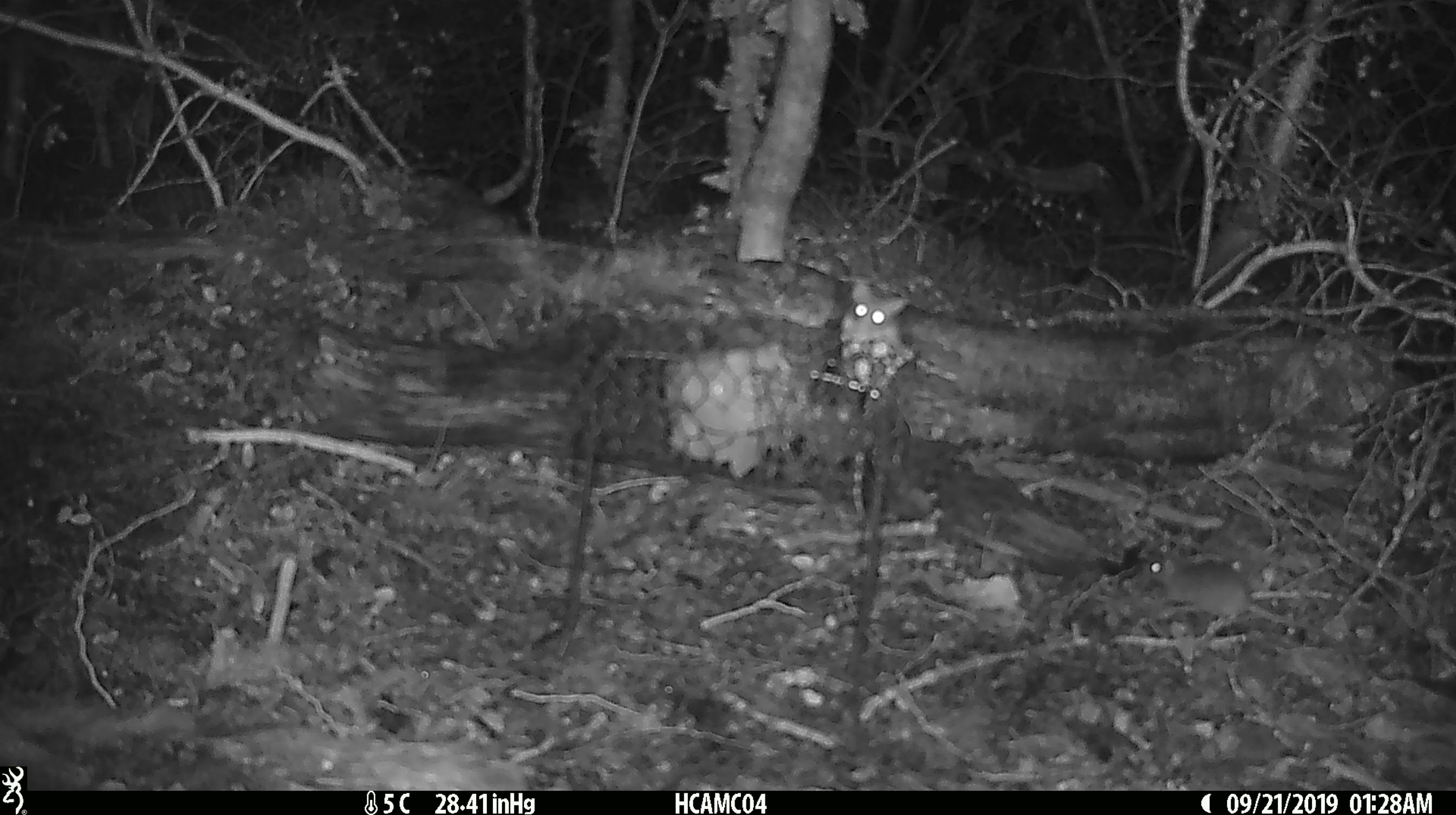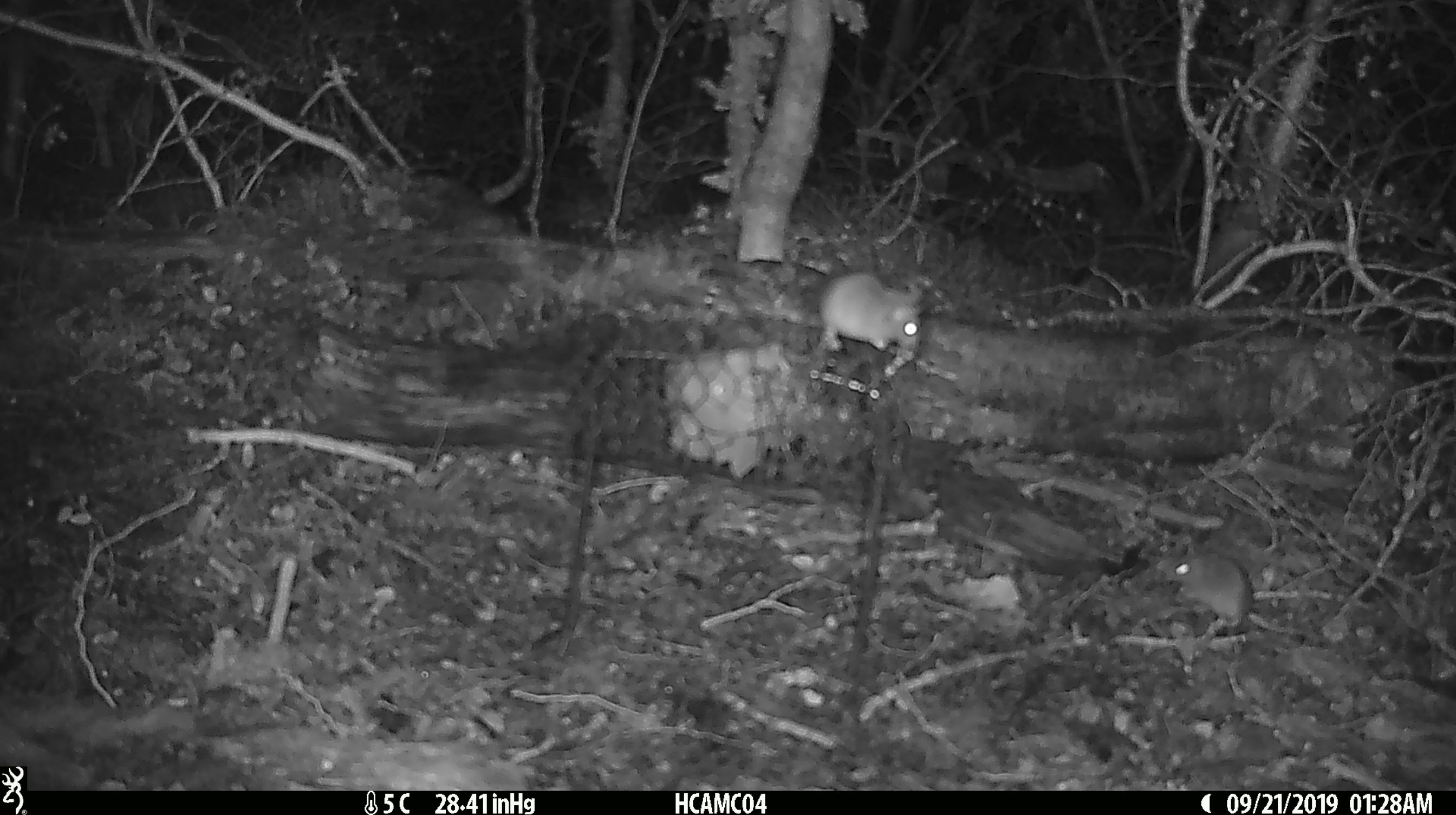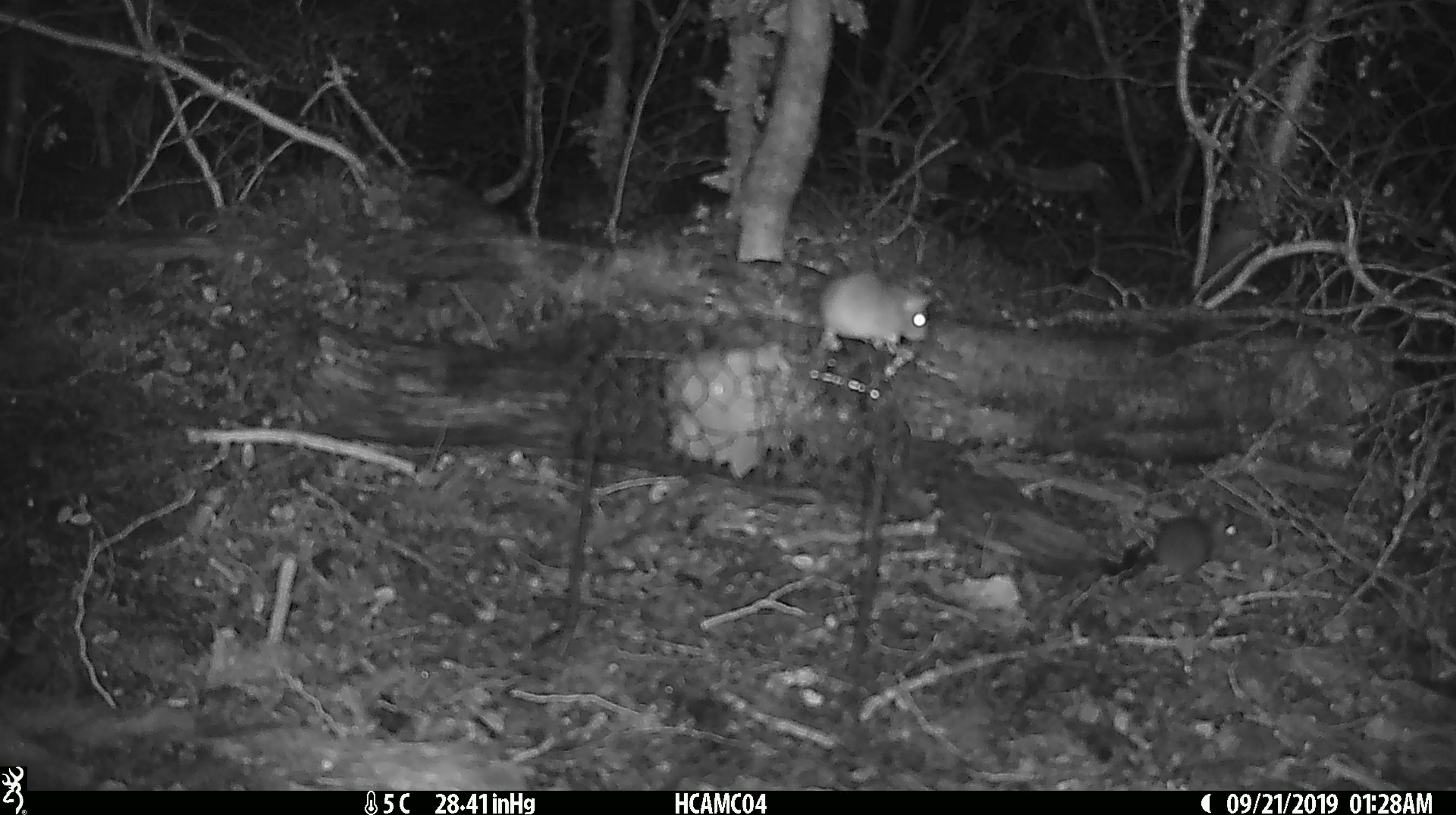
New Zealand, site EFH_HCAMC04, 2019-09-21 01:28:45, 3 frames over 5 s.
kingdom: Animalia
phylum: Chordata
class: Mammalia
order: Rodentia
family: Muridae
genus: Mus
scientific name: Mus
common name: mouse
Mouse (Mus).